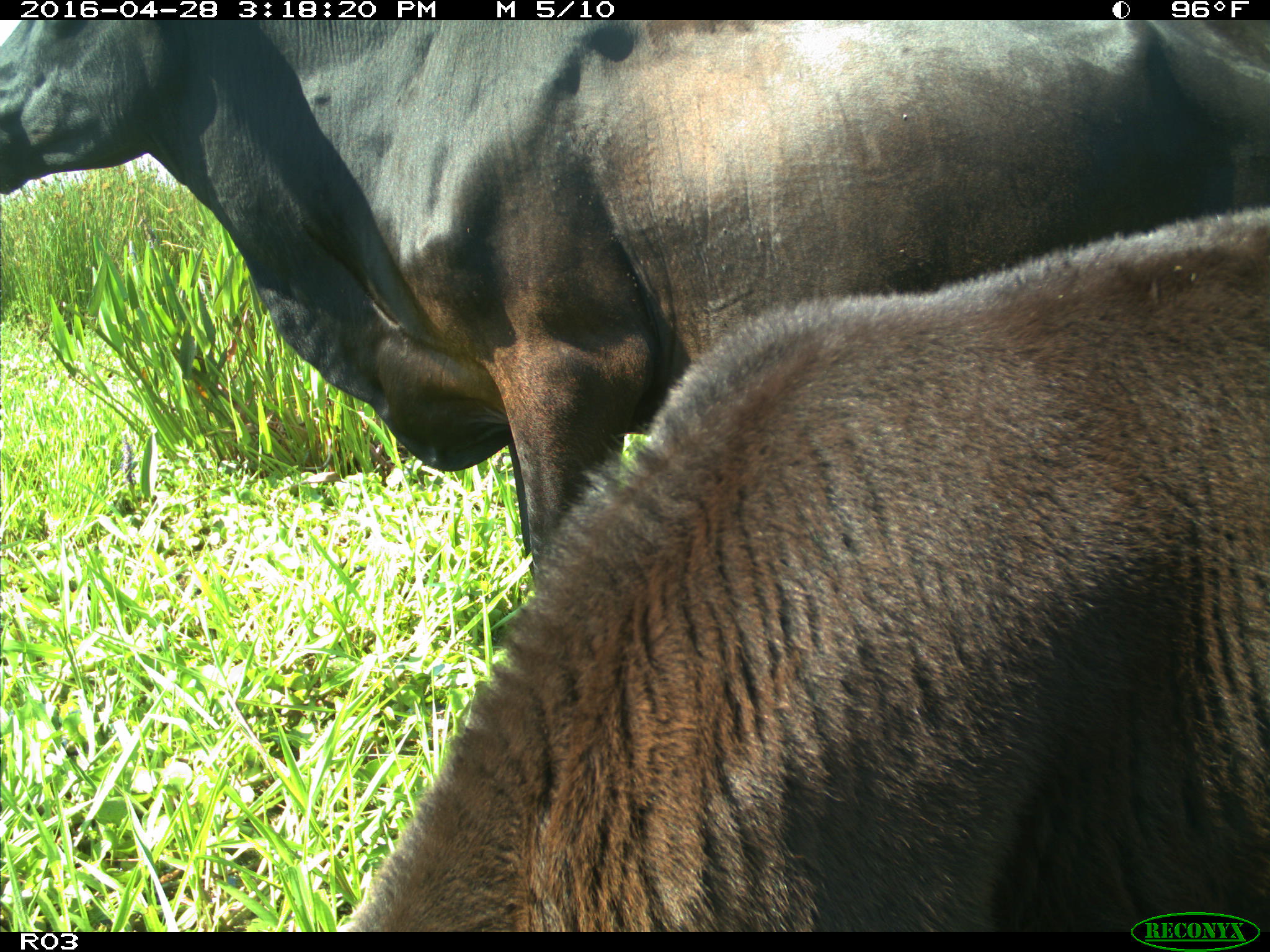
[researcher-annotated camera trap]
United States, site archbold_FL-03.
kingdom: Animalia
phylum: Chordata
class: Mammalia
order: Artiodactyla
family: Bovidae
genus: Bos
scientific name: Bos taurus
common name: domestic cow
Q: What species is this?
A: Bos taurus (domestic cow).